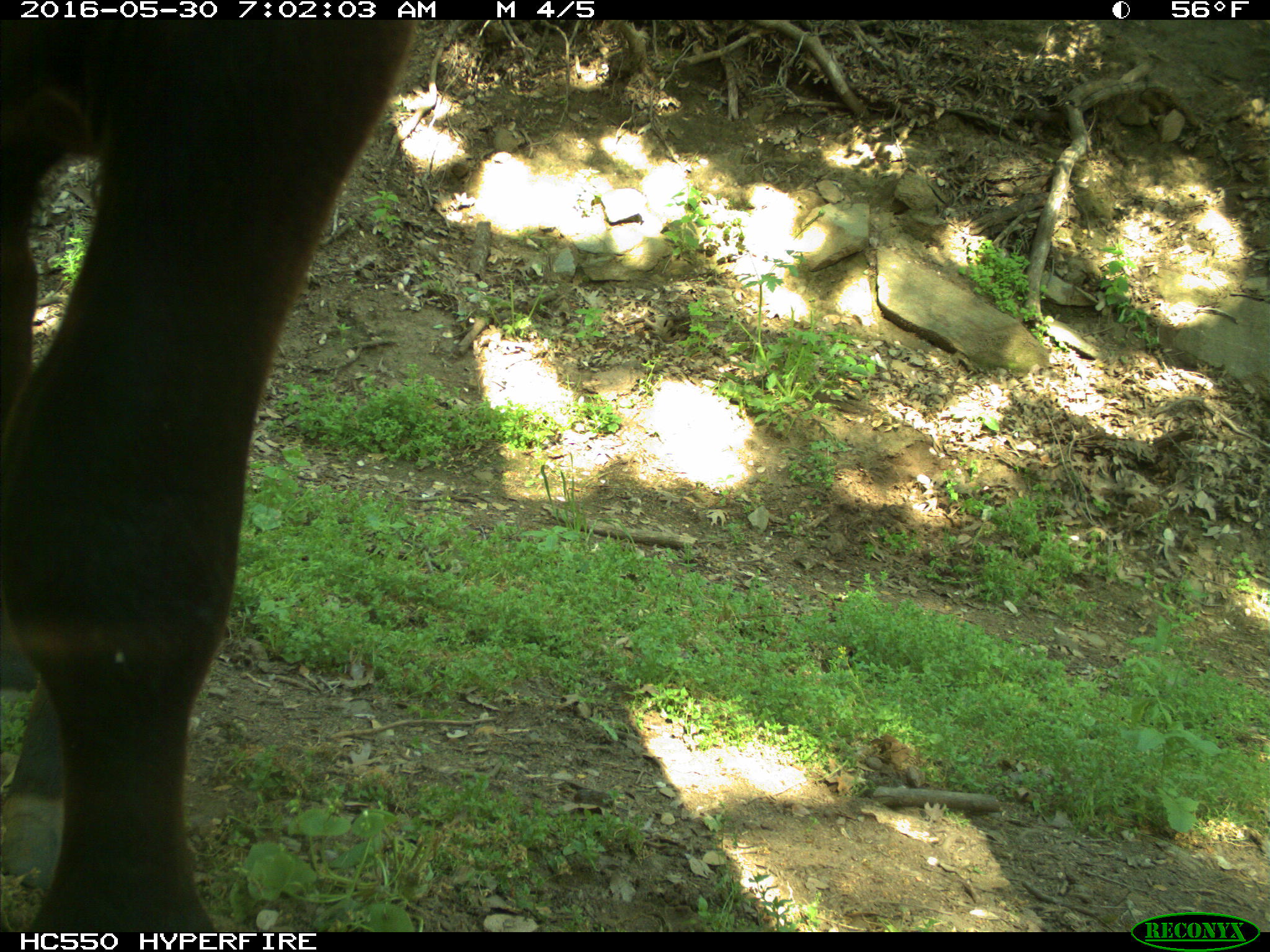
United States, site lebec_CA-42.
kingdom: Animalia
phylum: Chordata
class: Mammalia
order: Artiodactyla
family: Bovidae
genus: Bos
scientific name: Bos taurus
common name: domestic cow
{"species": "Bos taurus (domestic cow)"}